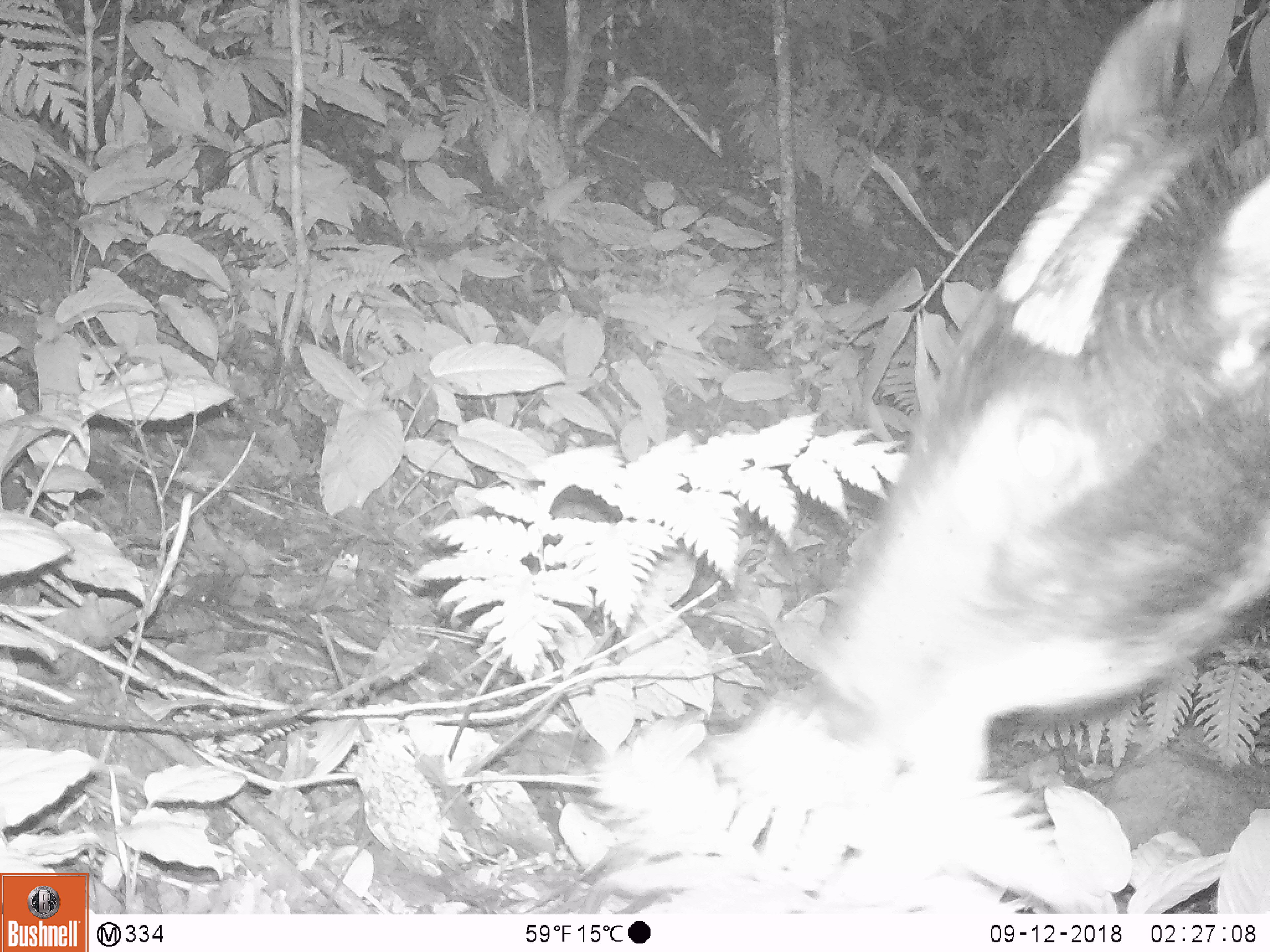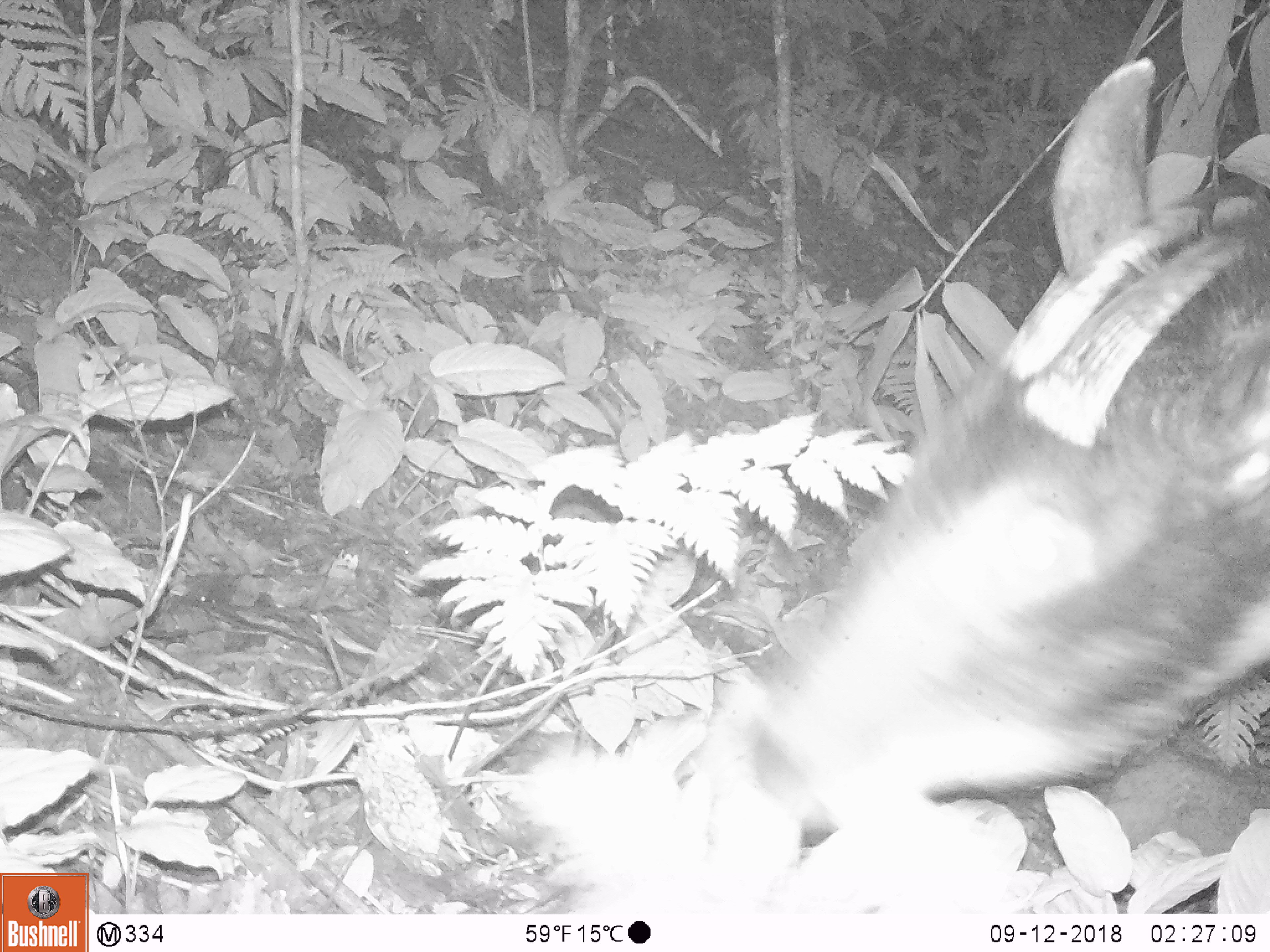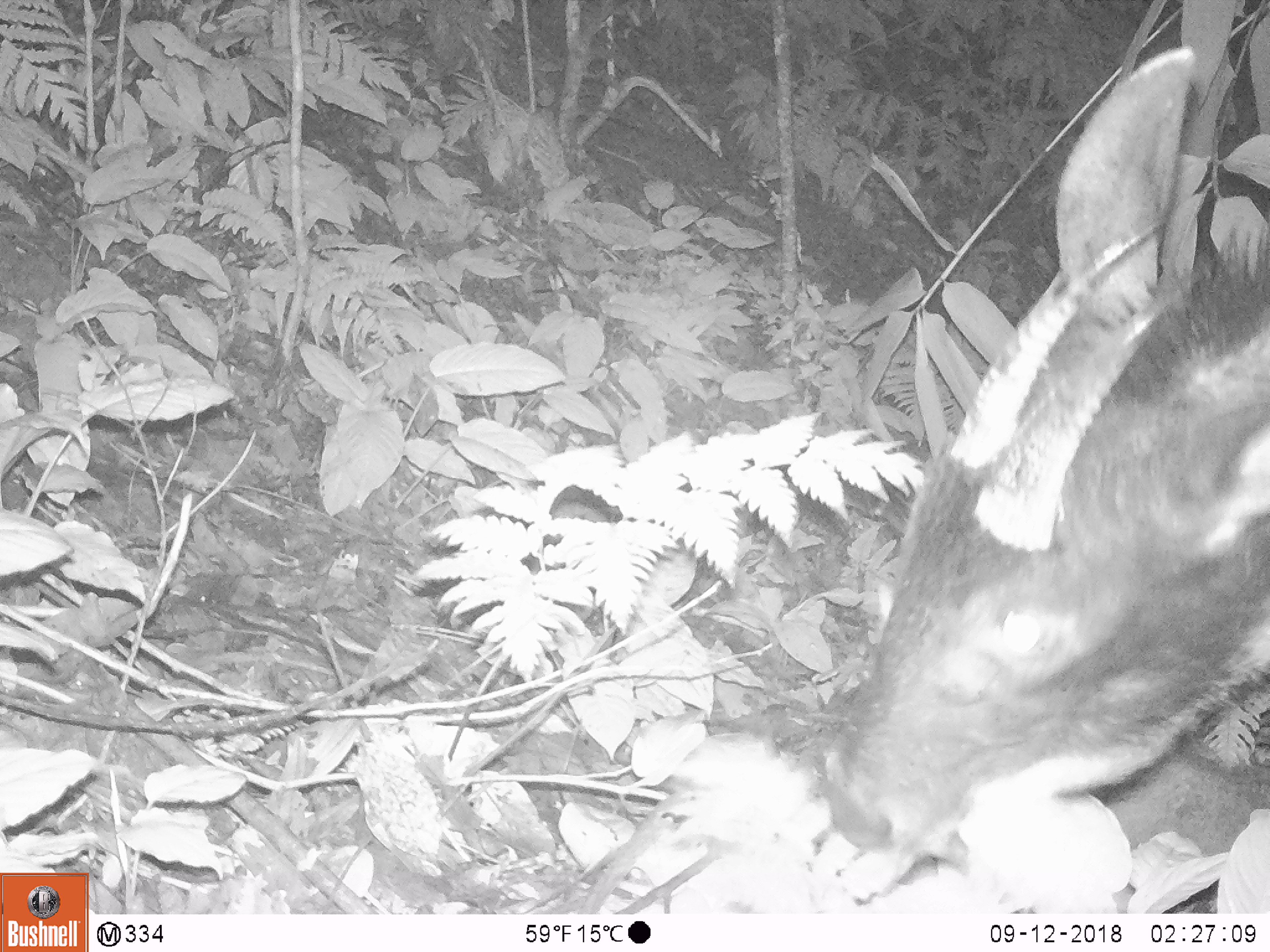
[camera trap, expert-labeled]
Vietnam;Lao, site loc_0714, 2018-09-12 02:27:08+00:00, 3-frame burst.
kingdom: Animalia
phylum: Chordata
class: Mammalia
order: Artiodactyla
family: Bovidae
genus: Capricornis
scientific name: Capricornis sumatraensis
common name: chinese serow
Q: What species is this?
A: Chinese serow (Capricornis sumatraensis).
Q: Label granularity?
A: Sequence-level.